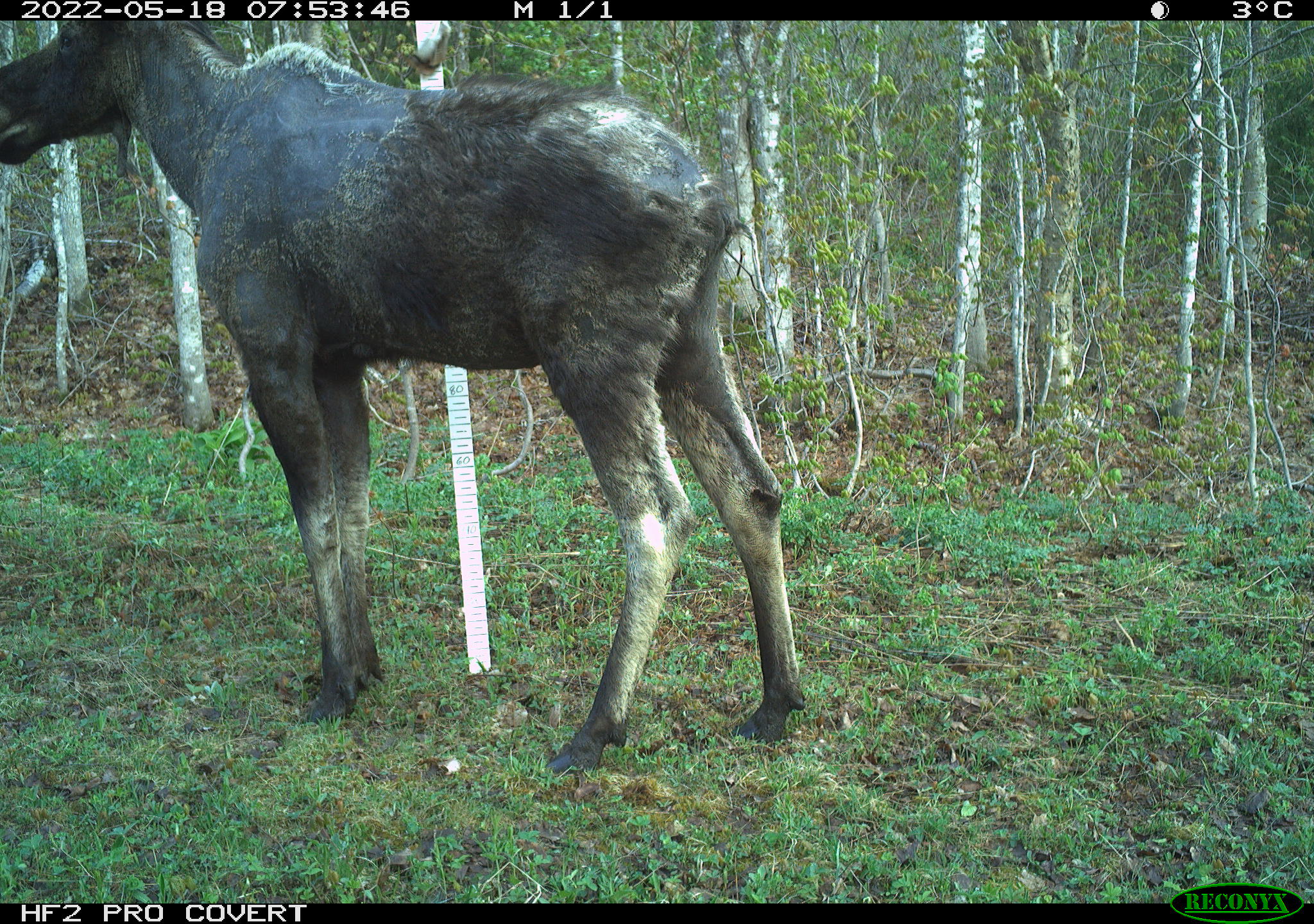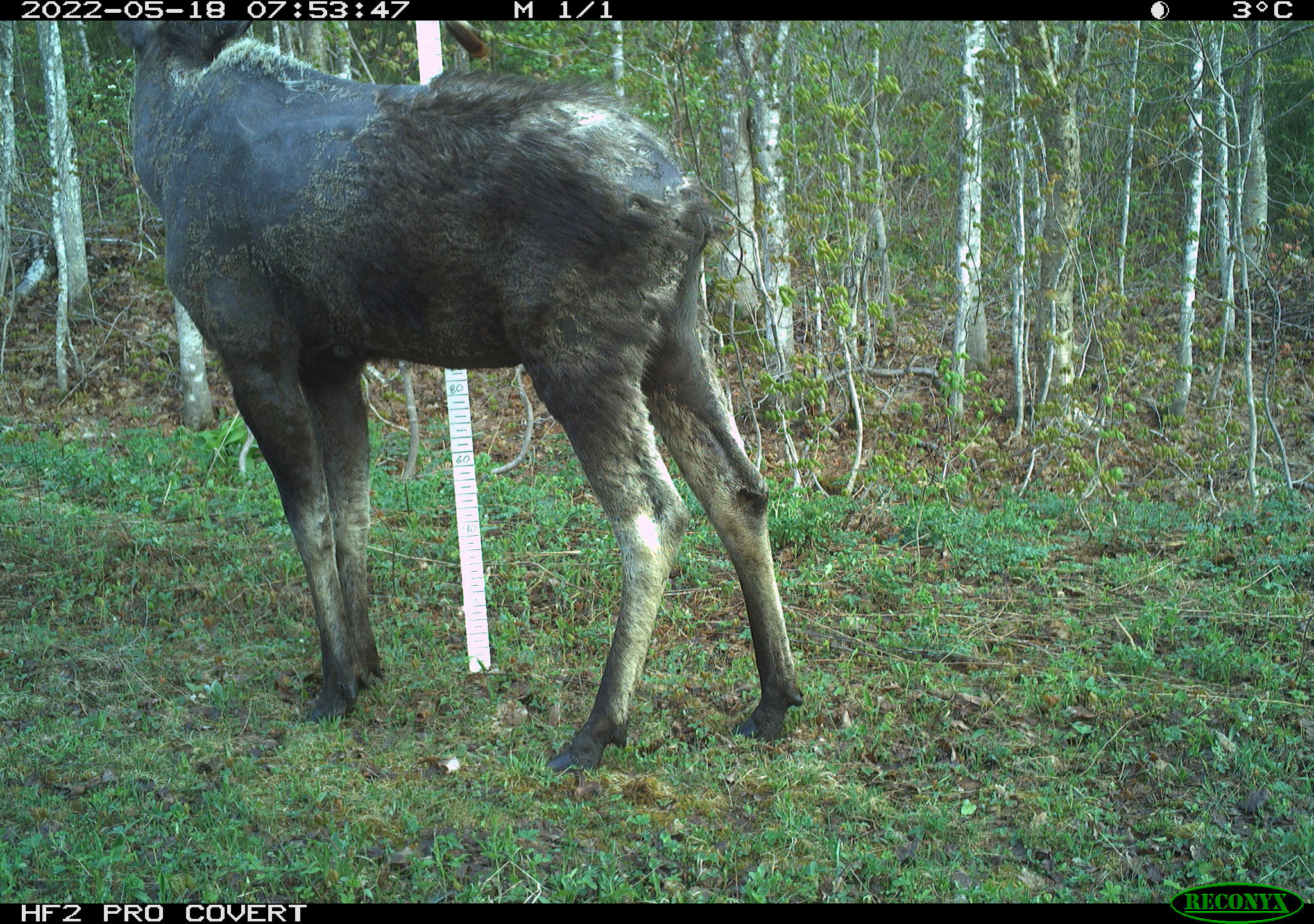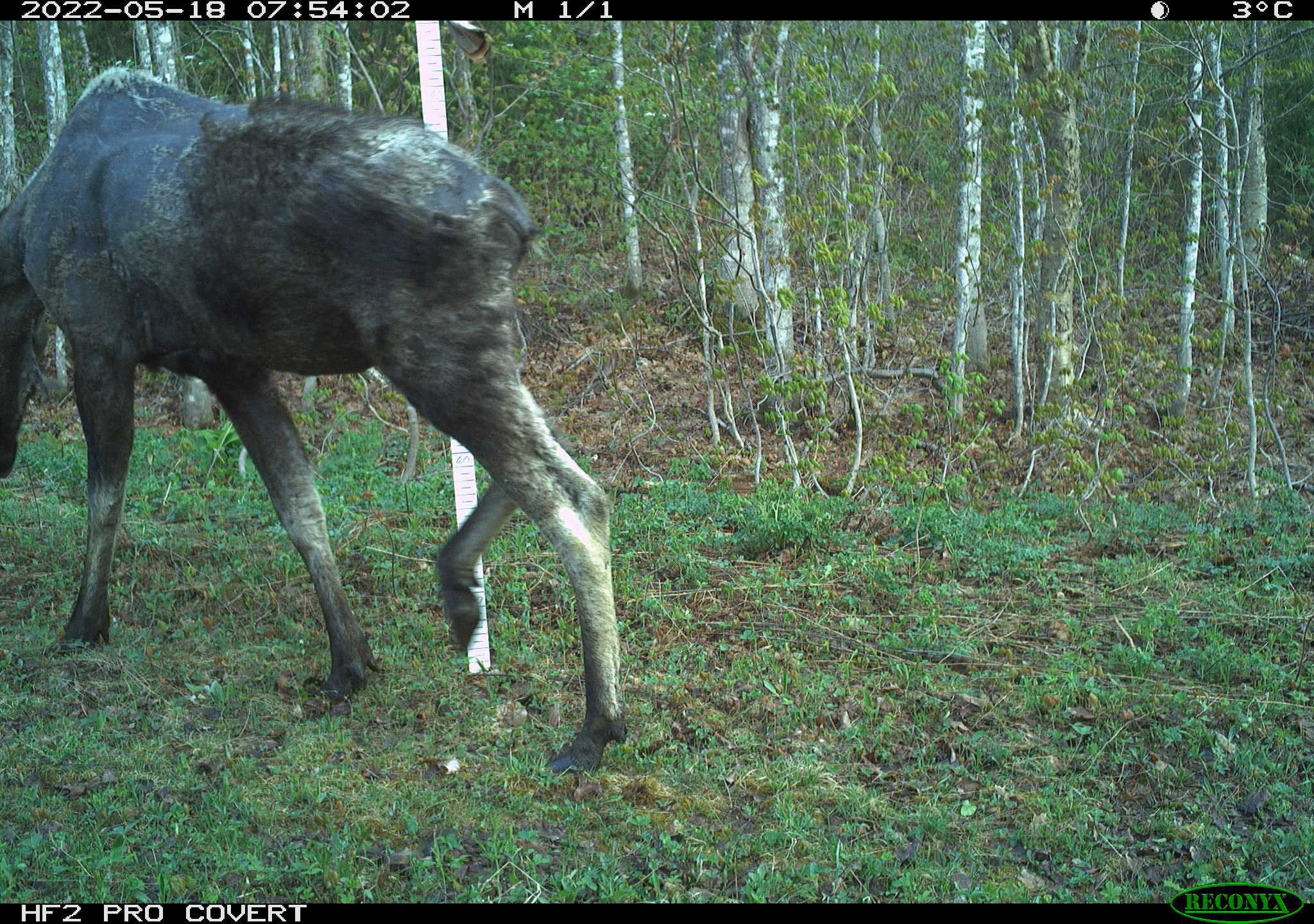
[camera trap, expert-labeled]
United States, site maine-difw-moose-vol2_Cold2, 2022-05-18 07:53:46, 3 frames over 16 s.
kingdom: Animalia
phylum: Chordata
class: Mammalia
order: Artiodactyla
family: Cervidae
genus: Alces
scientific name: Alces alces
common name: moose